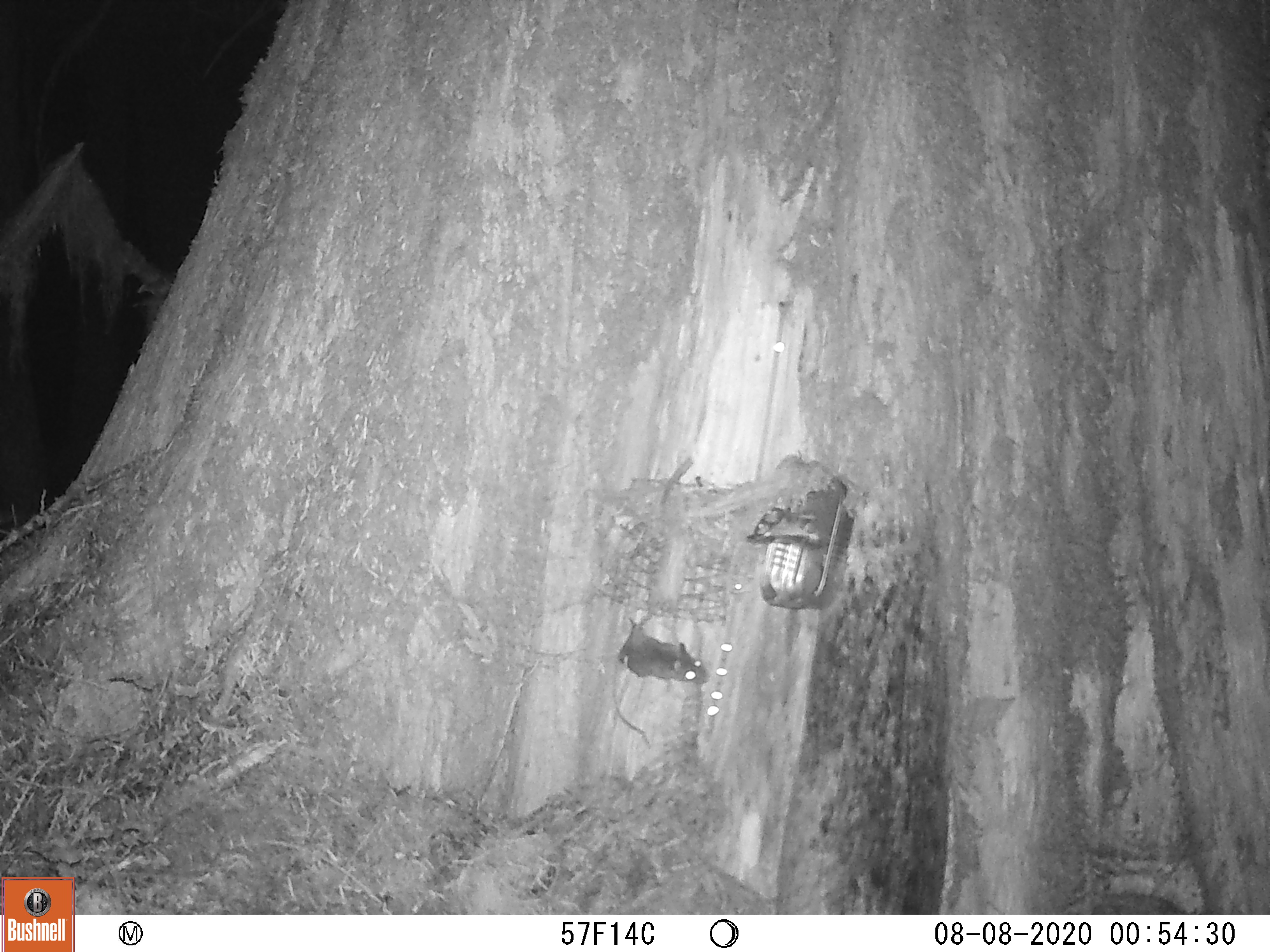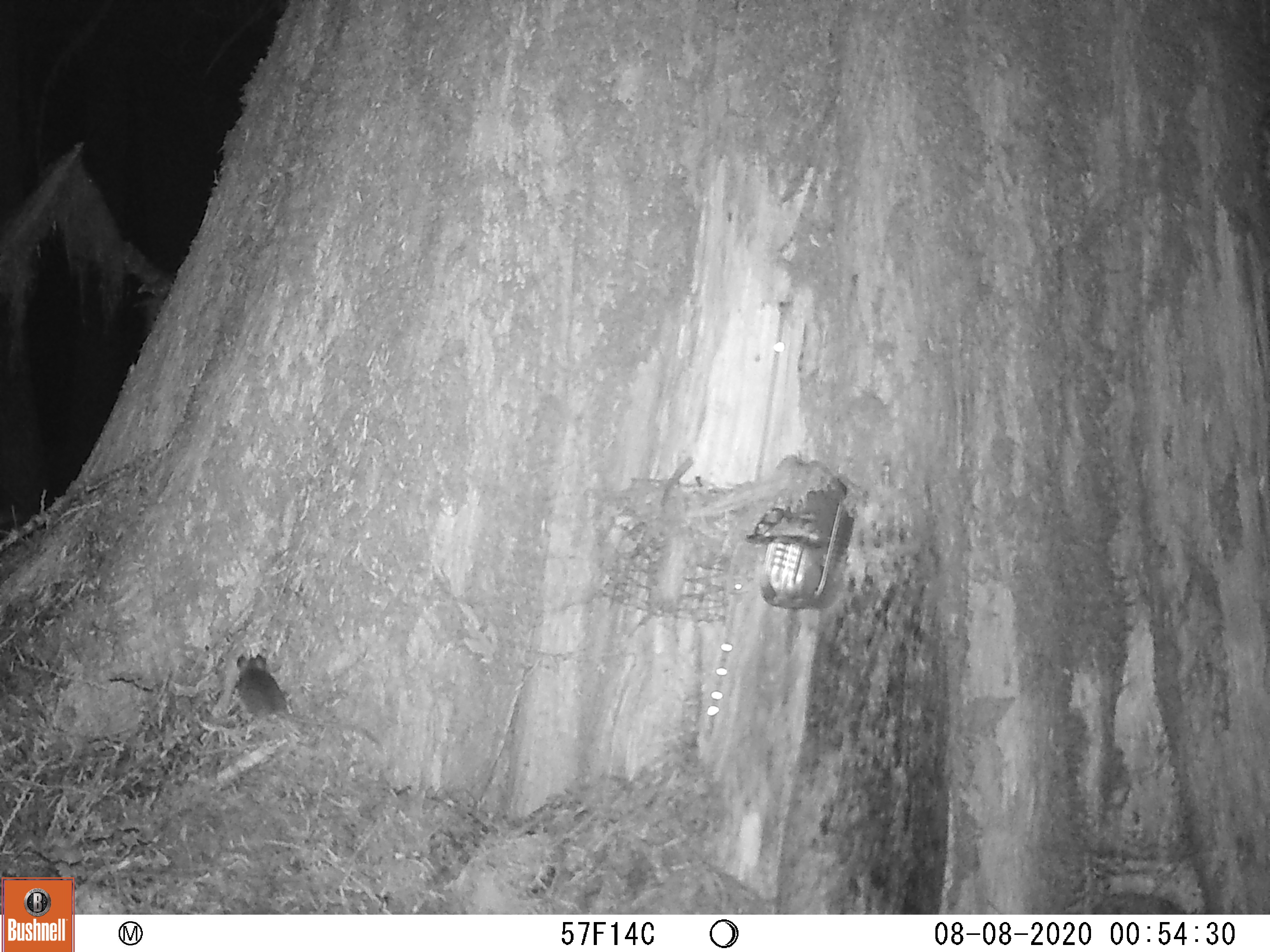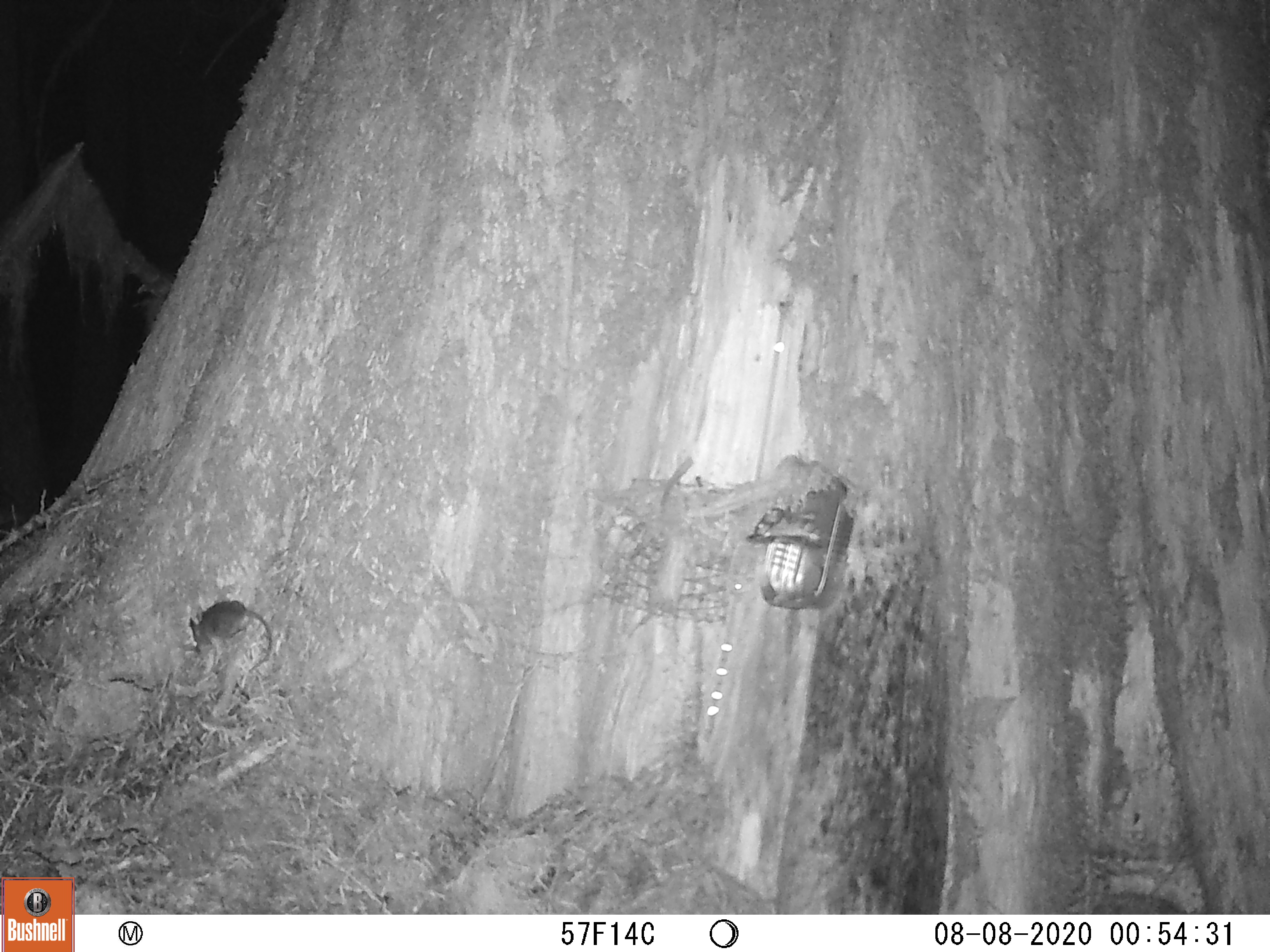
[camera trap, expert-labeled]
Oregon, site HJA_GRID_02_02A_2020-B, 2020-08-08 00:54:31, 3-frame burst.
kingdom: Animalia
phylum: Chordata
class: Mammalia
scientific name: Mammalia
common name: small mammal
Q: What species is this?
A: Small mammal (Mammalia).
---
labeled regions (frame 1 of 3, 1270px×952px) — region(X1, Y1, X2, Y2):
small mammal: region(606, 598, 719, 695)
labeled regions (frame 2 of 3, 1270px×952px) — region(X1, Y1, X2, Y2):
small mammal: region(230, 640, 391, 758)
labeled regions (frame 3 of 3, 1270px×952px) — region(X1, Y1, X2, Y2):
small mammal: region(174, 582, 288, 681)